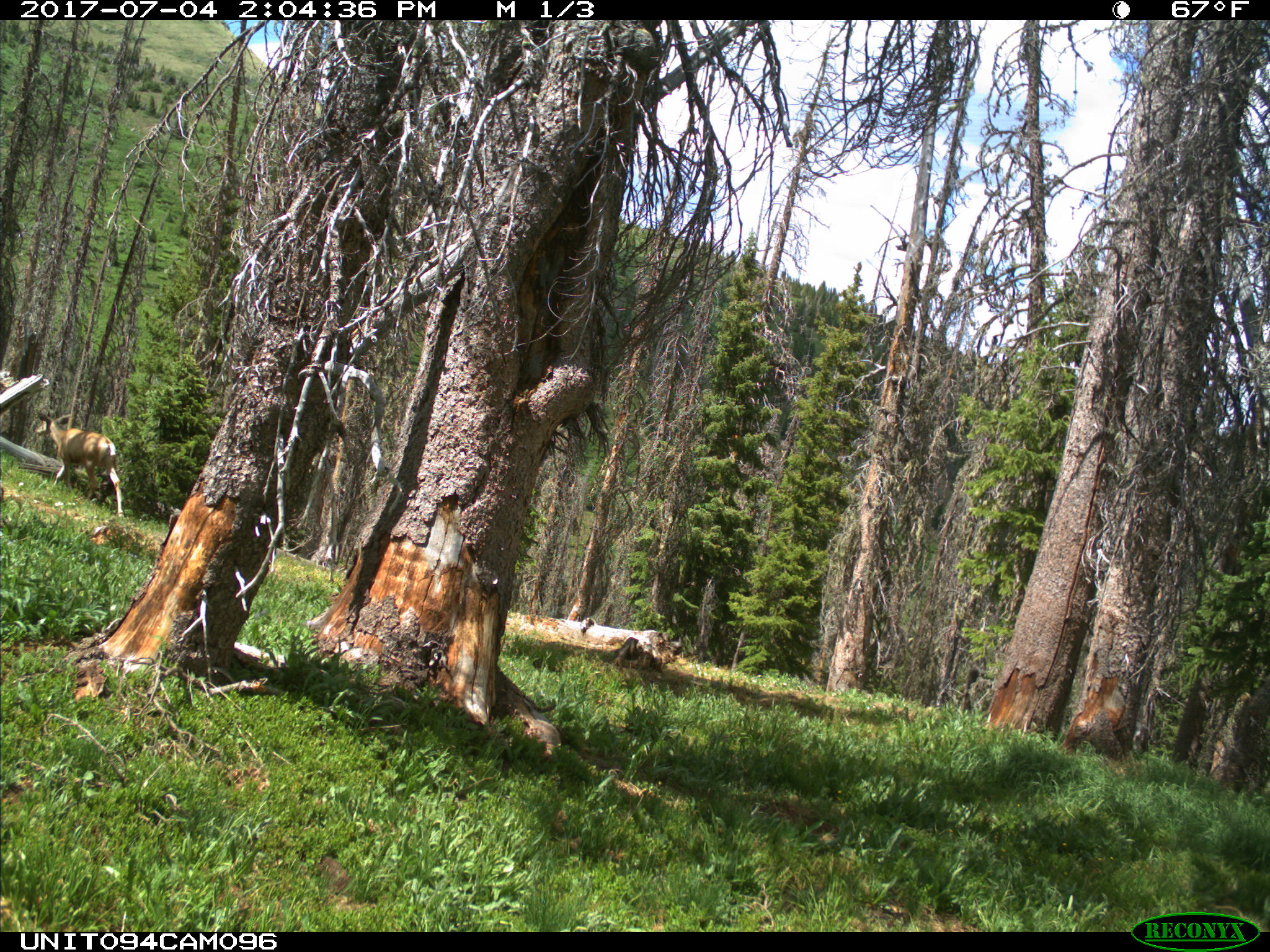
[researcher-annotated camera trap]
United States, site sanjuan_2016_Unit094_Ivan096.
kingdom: Animalia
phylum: Chordata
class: Mammalia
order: Artiodactyla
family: Cervidae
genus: Odocoileus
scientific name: Odocoileus hemionus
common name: mule deer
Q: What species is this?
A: Odocoileus hemionus (mule deer).